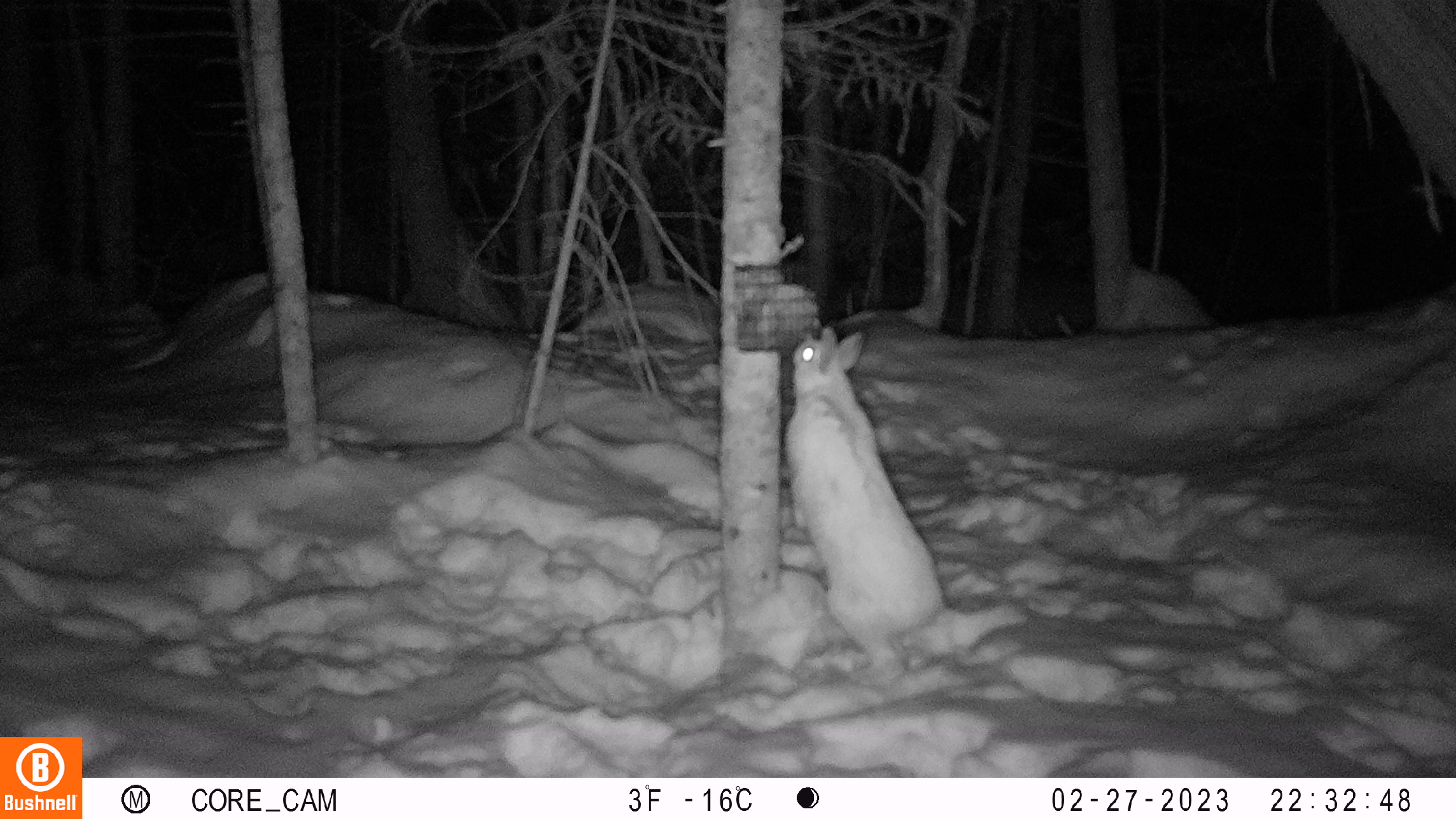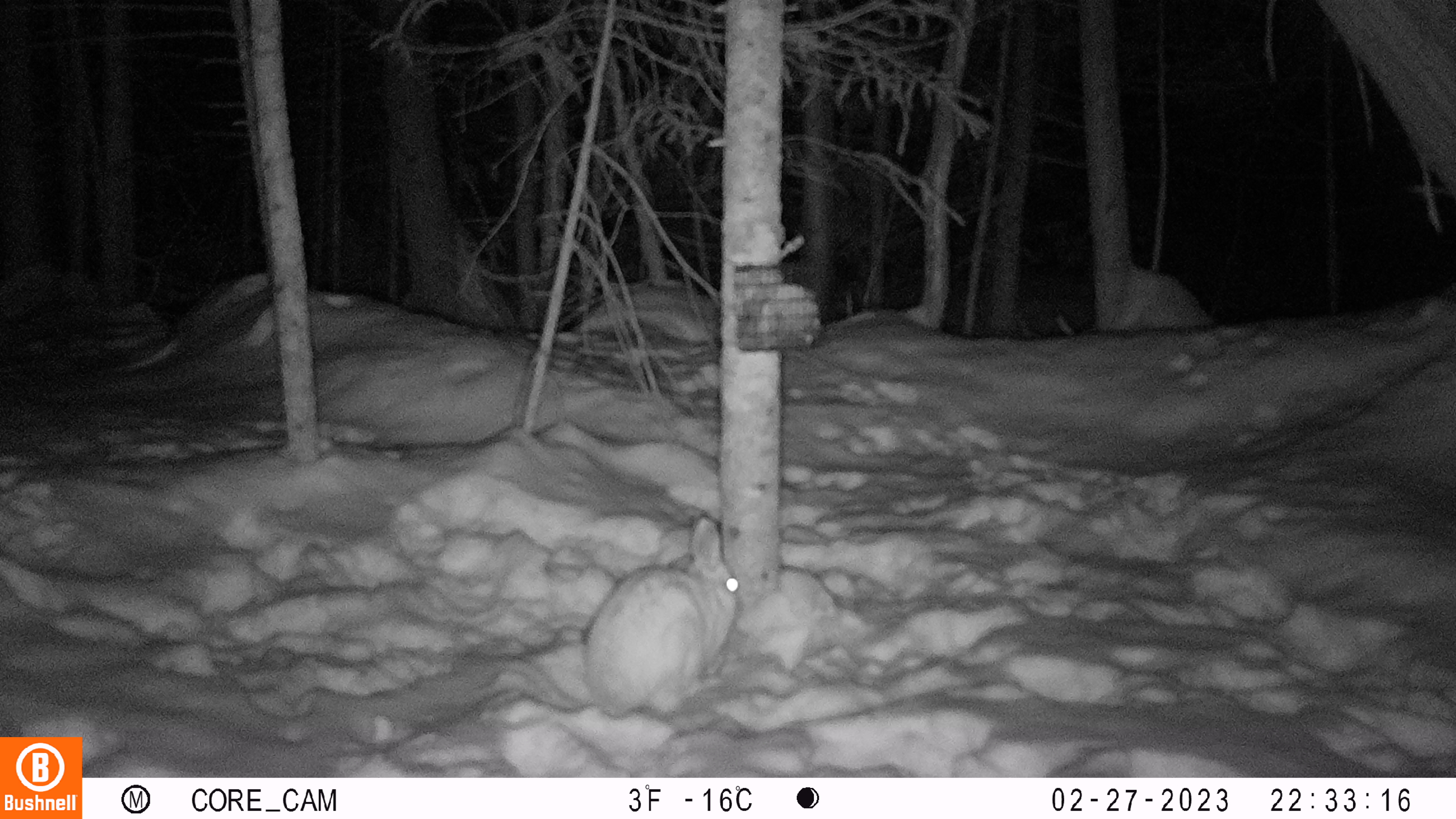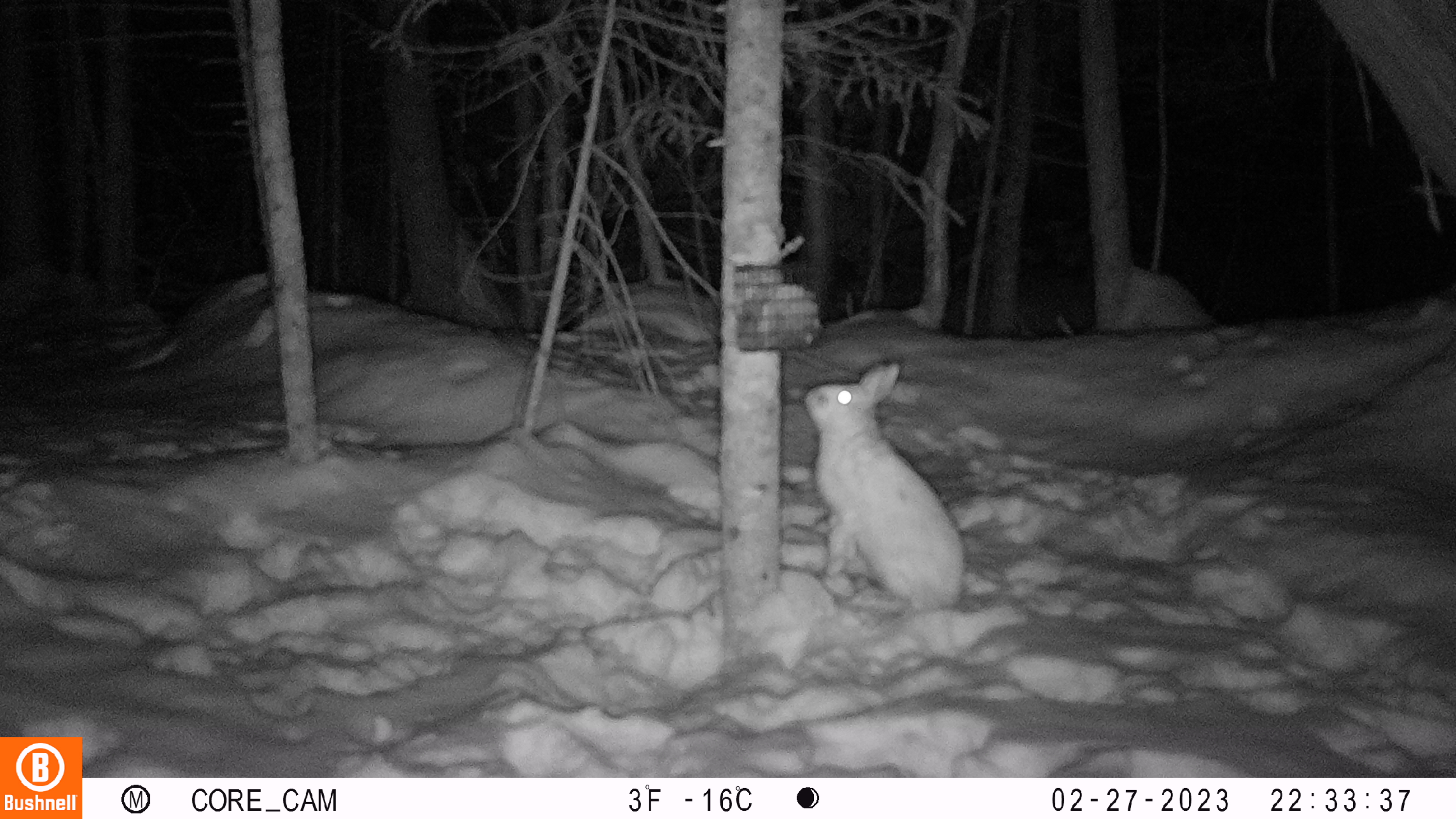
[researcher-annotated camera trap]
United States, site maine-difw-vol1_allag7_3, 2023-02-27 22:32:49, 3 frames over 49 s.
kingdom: Animalia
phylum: Chordata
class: Mammalia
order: Lagomorpha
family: Leporidae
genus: Lepus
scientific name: Lepus americanus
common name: snowshoe hare